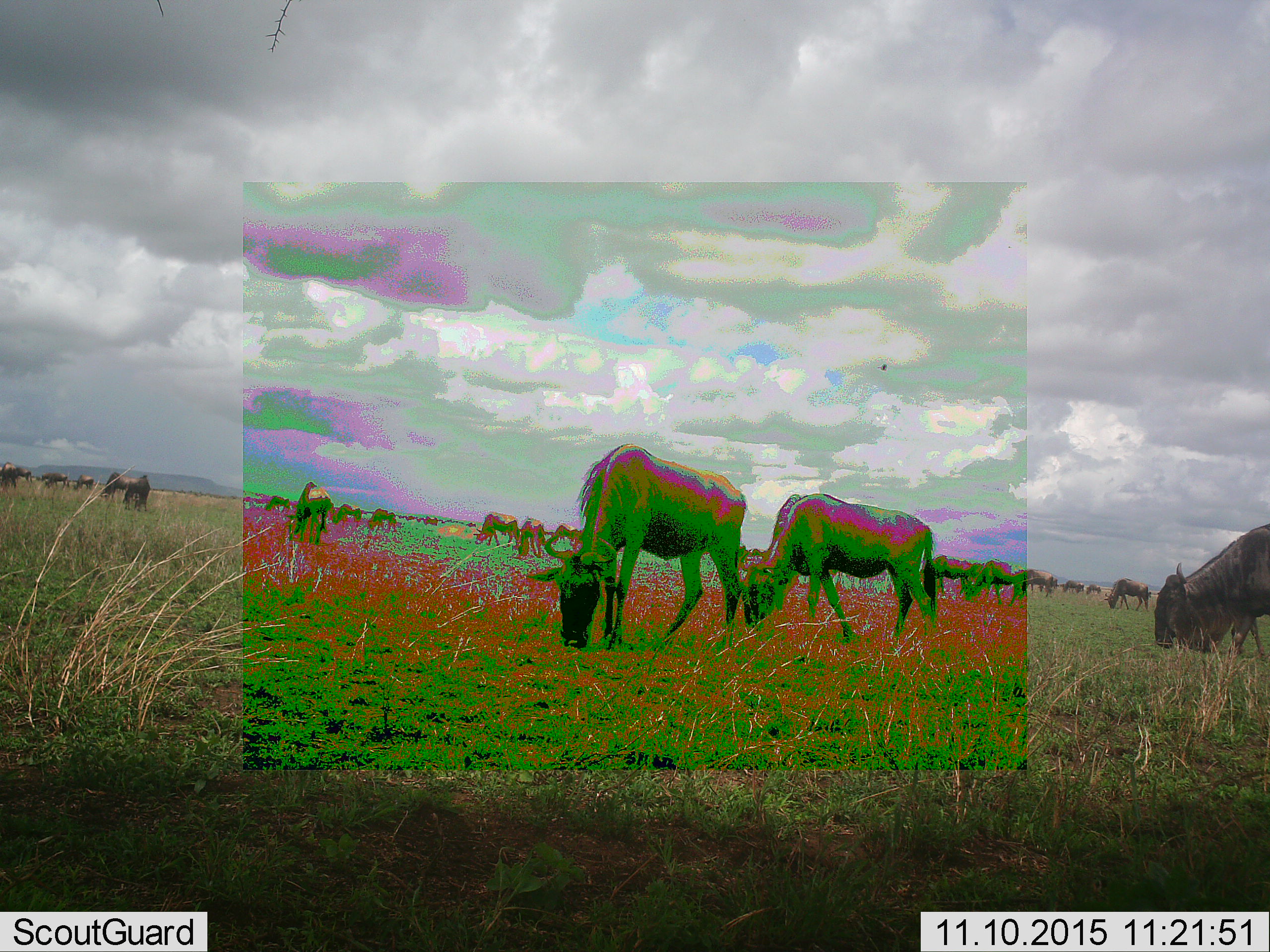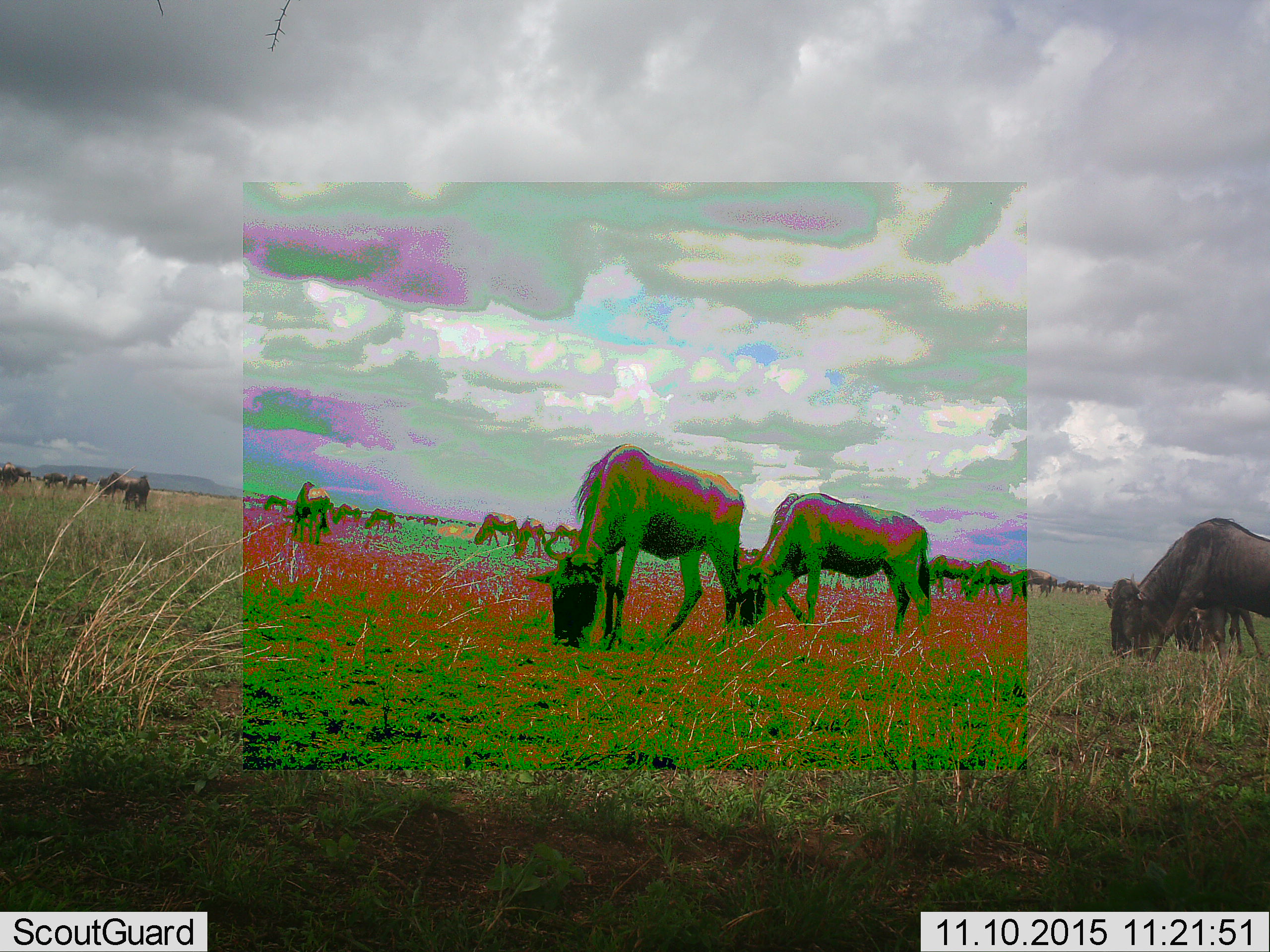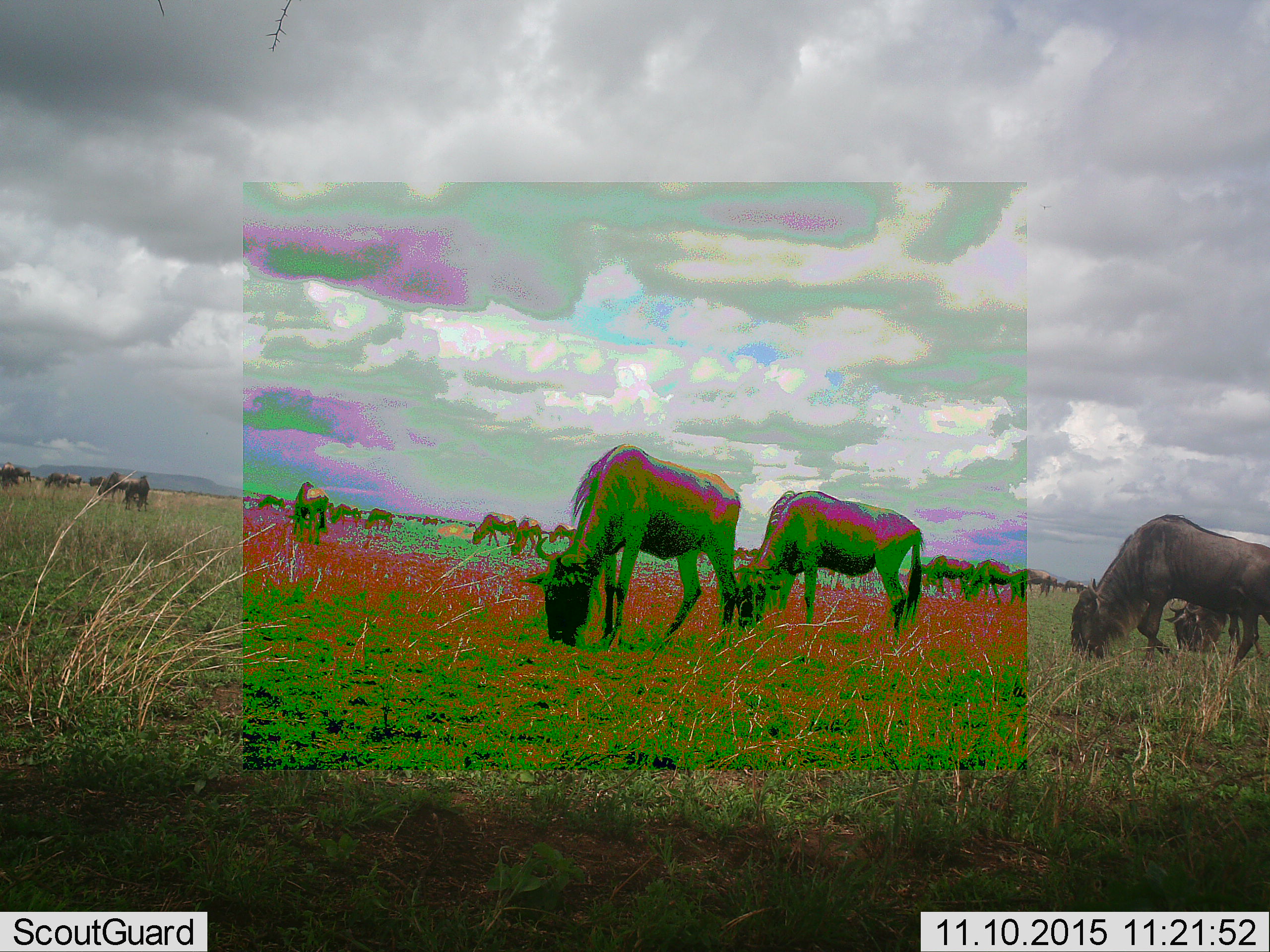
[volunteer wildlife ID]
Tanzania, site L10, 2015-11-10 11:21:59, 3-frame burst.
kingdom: Animalia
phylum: Chordata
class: Mammalia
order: Artiodactyla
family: Bovidae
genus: Connochaetes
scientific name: Connochaetes taurinus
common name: blue wildebeest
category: wildebeest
Wildebeest (blue wildebeest) (Connochaetes taurinus), count 11-50. Behavior (volunteer vote fractions): standing 40%, resting 10%, moving 50%, interacting 10%. Young present (vote fraction): 0%. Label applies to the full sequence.